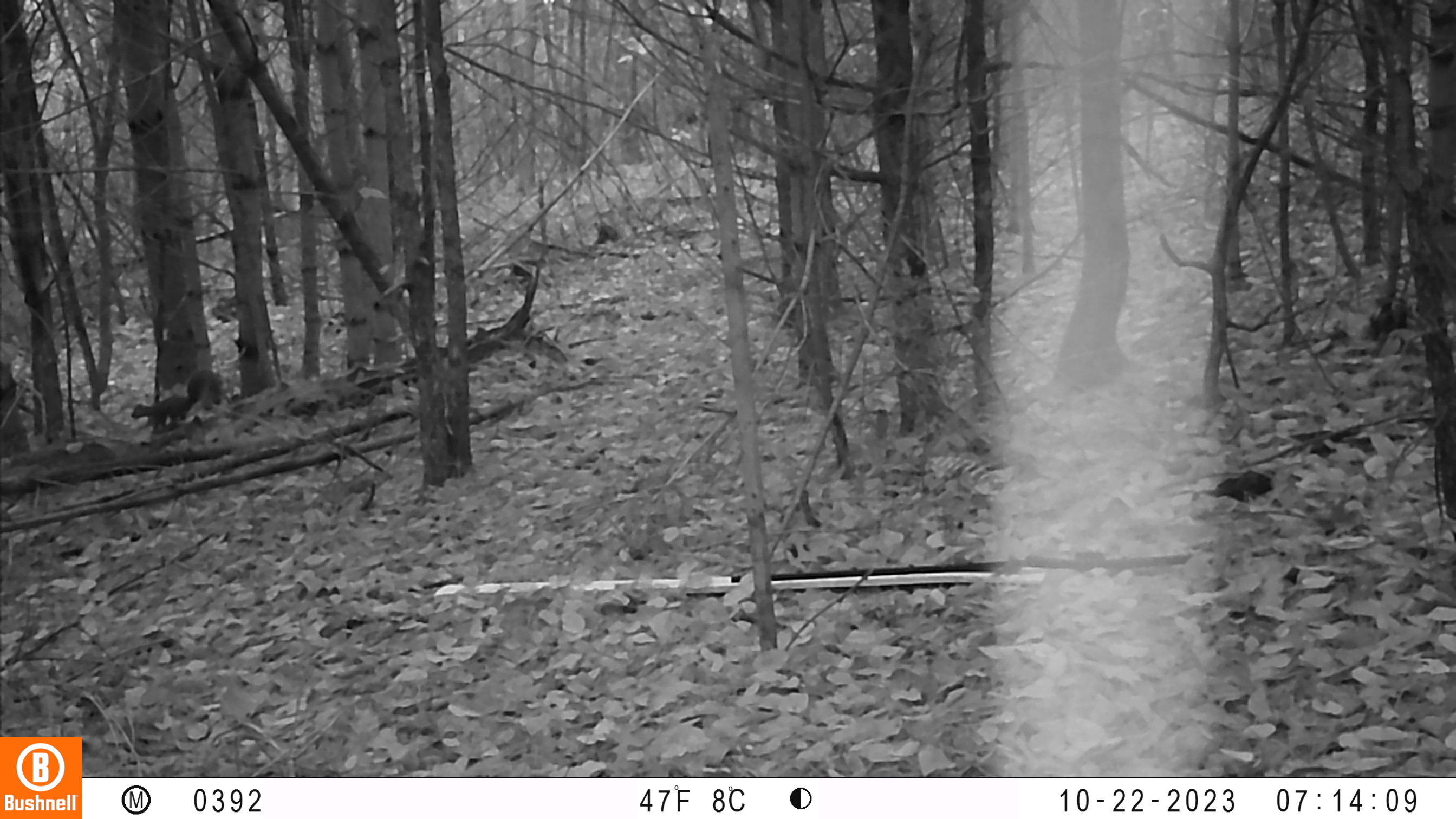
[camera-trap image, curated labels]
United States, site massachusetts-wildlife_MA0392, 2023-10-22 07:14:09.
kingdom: Animalia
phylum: Chordata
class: Mammalia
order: Rodentia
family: Sciuridae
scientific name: Sciuridae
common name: squirrel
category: squirrel sp.